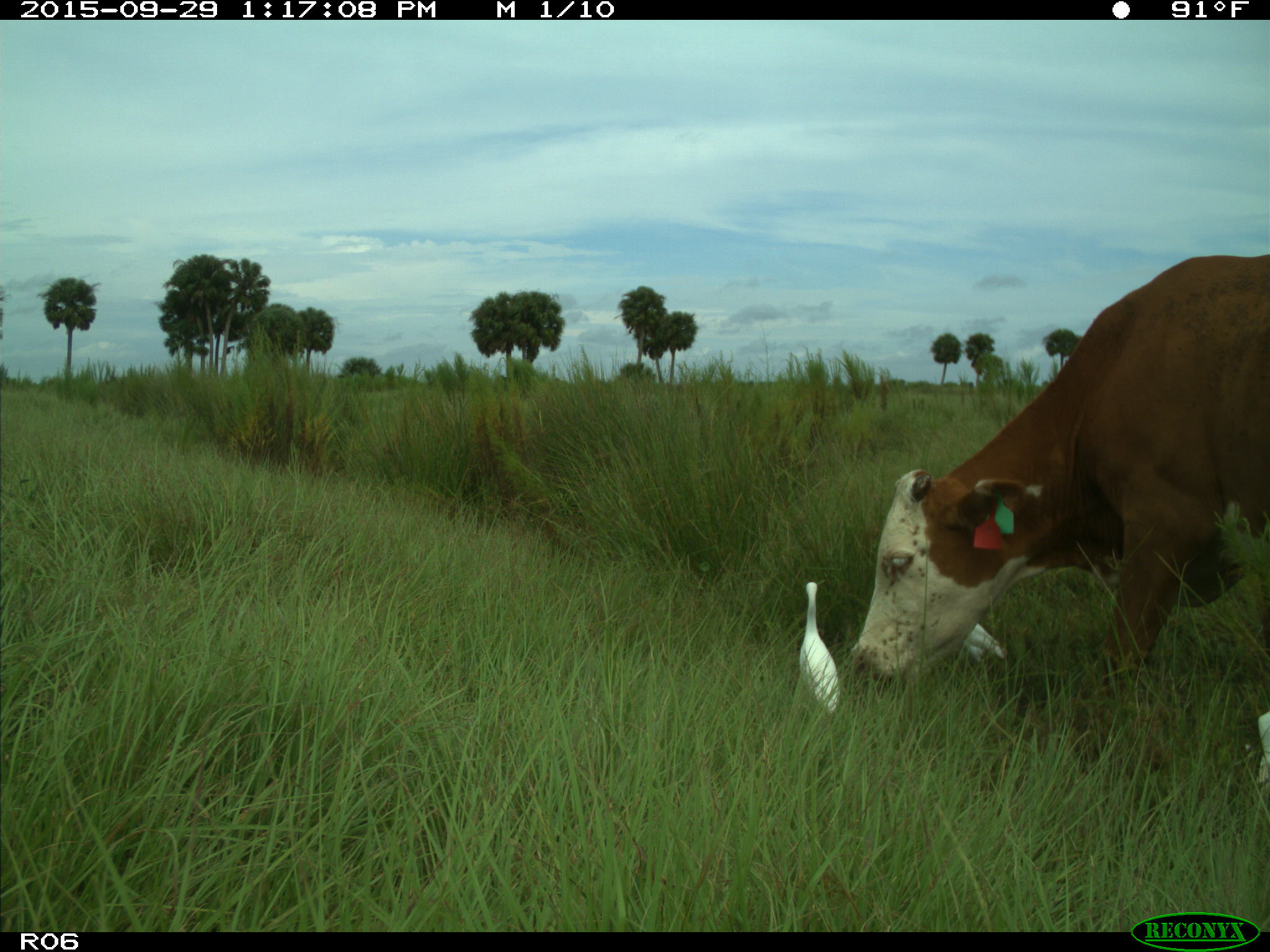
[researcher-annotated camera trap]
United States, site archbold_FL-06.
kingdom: Animalia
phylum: Chordata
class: Mammalia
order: Artiodactyla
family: Bovidae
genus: Bos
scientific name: Bos taurus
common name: domestic cow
Bos taurus (domestic cow).